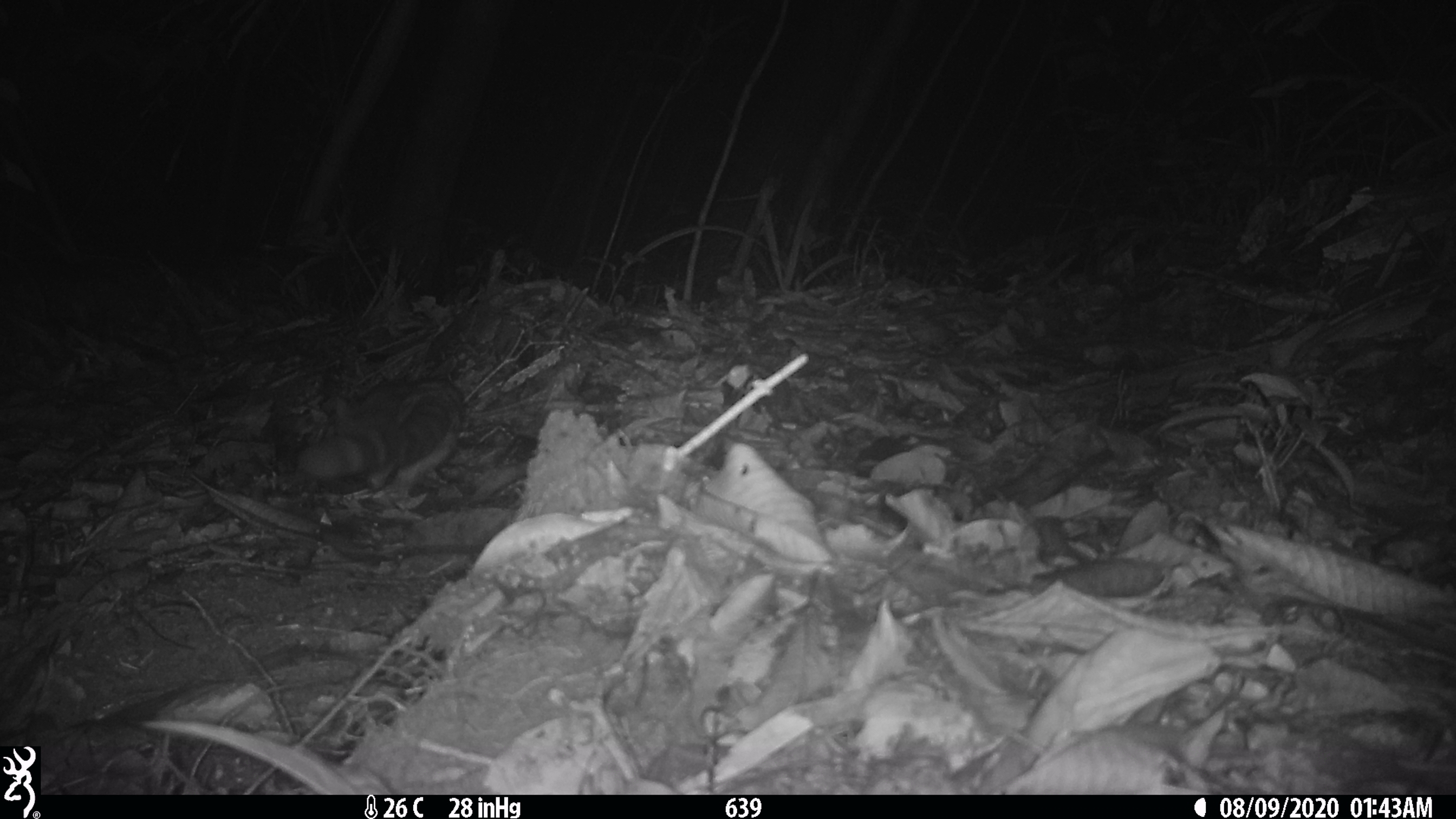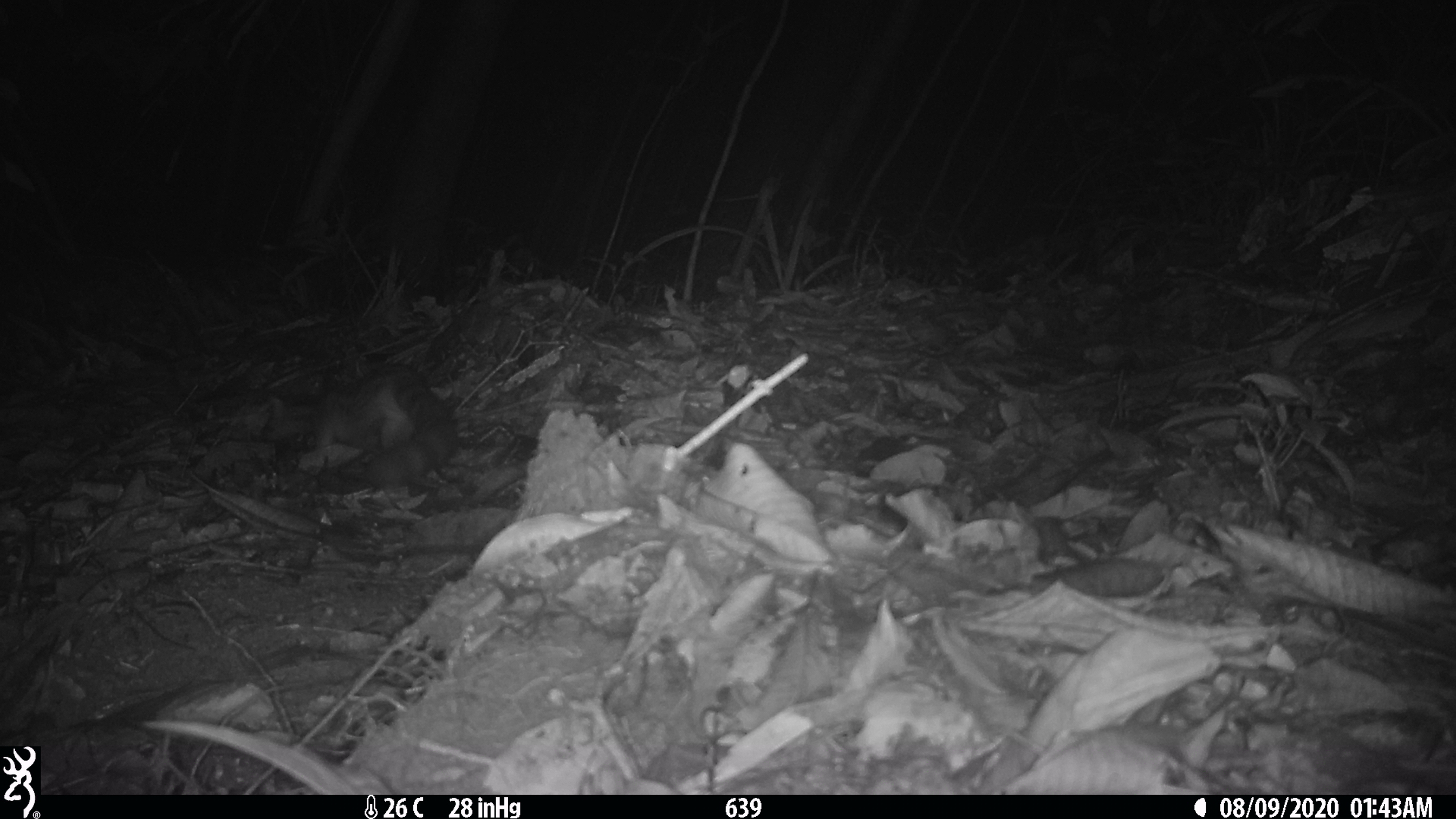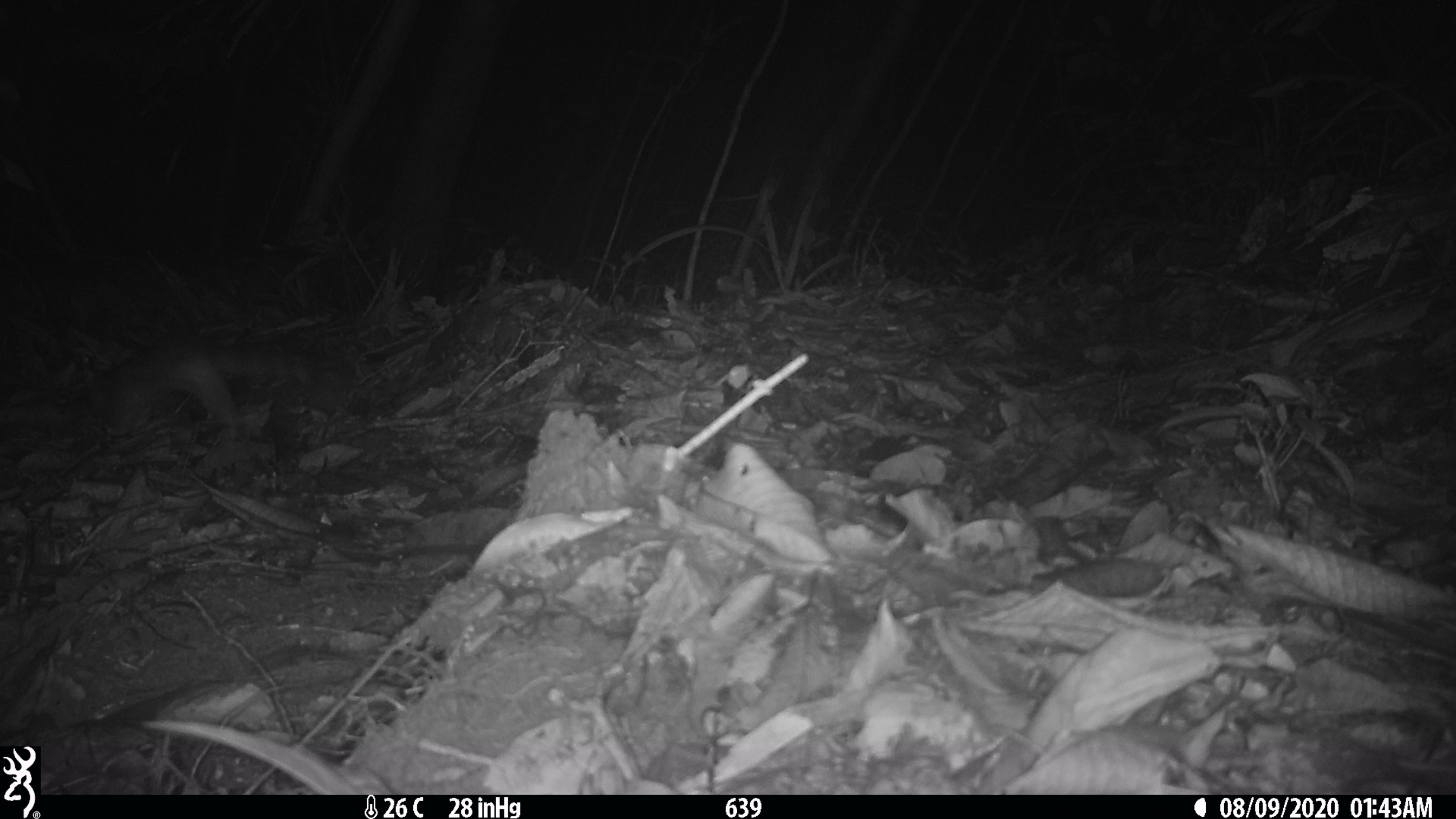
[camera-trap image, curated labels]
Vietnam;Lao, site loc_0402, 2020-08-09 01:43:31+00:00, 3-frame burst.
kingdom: Animalia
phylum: Chordata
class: Mammalia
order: Carnivora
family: Prionodontidae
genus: Prionodon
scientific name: Prionodon pardicolor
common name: spotted linsang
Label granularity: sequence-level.